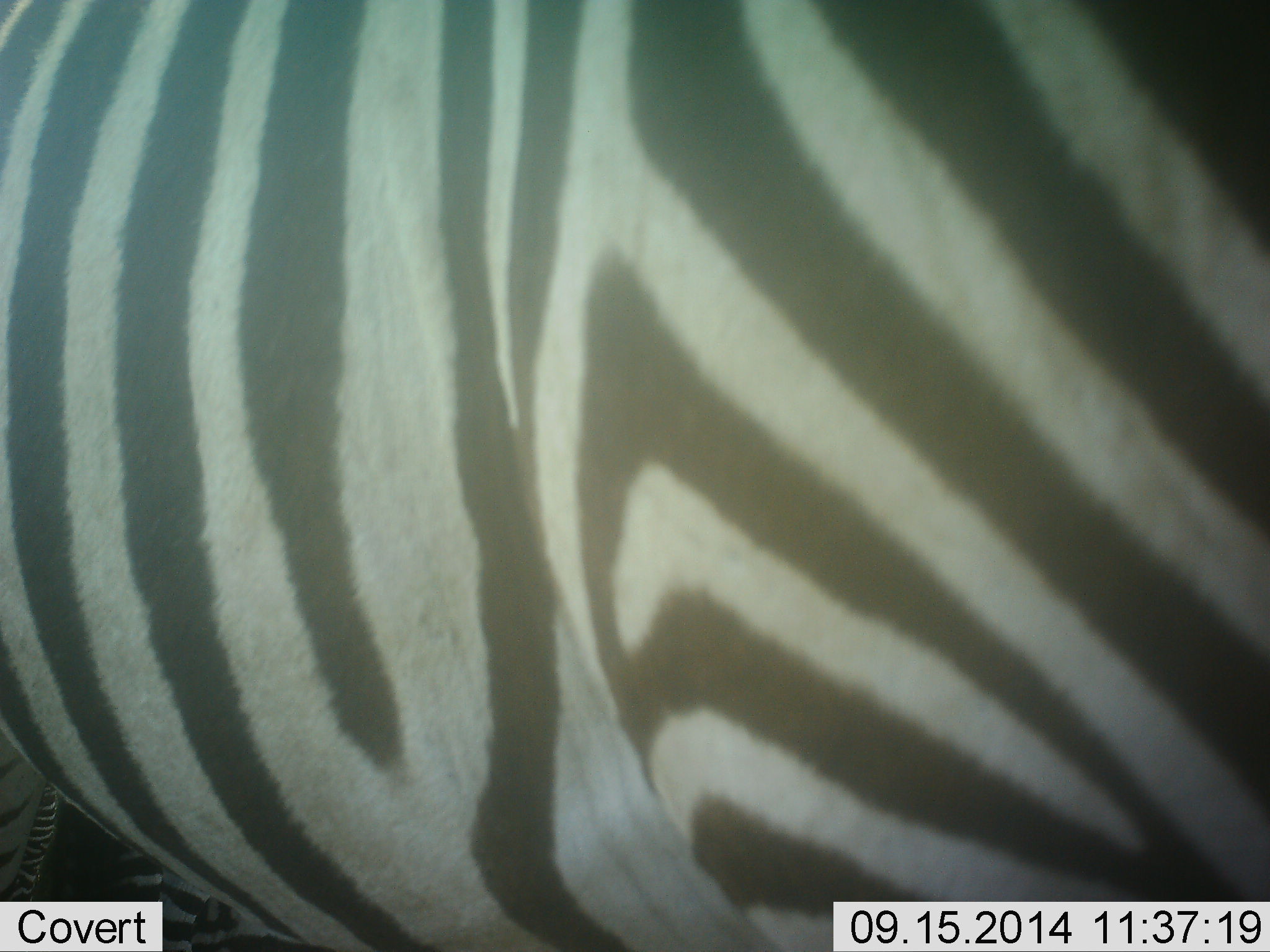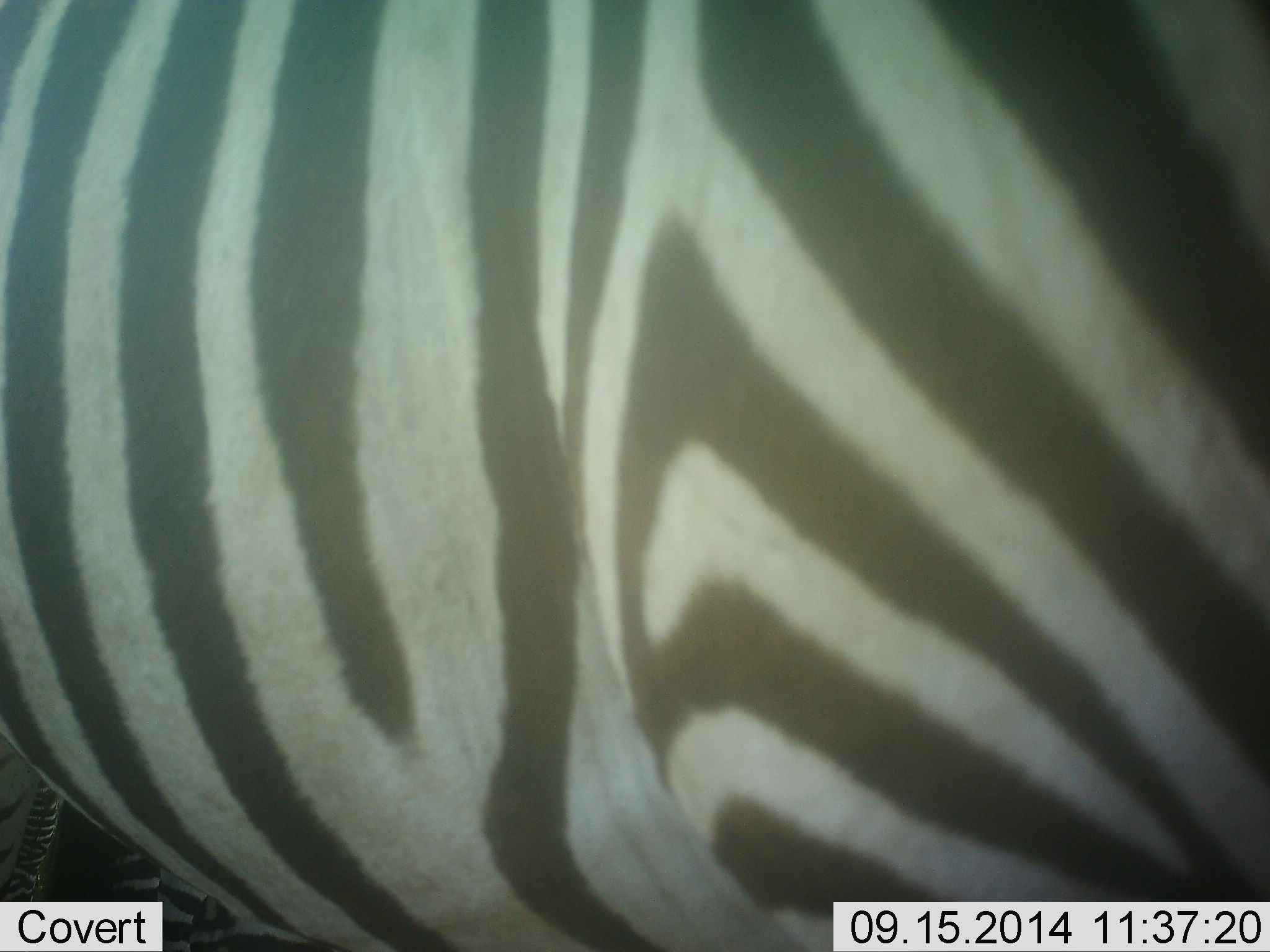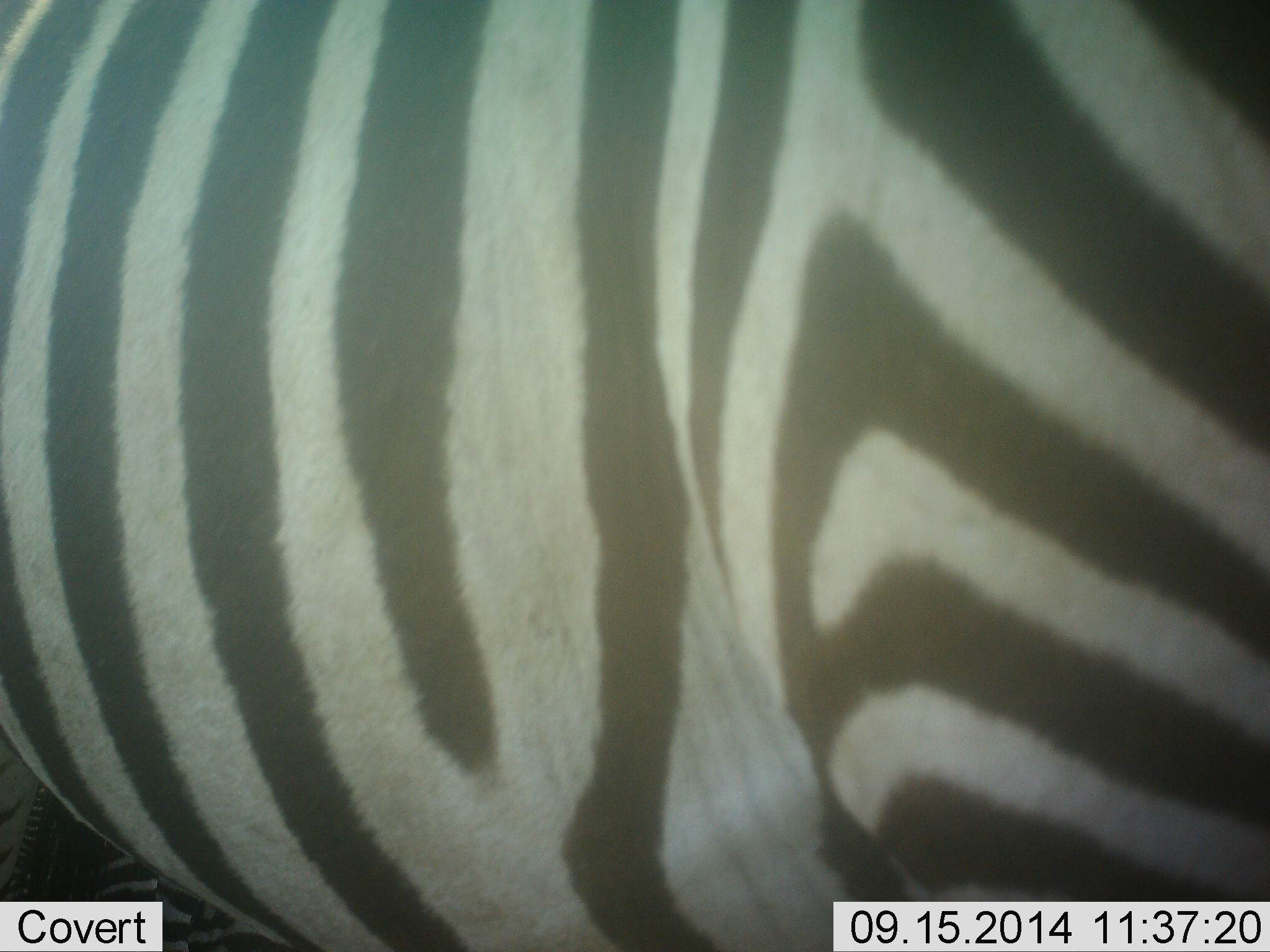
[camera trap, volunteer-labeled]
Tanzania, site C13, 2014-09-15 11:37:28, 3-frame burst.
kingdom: Animalia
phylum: Chordata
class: Mammalia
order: Perissodactyla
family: Equidae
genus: Equus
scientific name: Equus quagga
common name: plains zebra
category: zebra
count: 1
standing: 100%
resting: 0%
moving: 0%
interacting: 0%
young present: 0%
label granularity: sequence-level